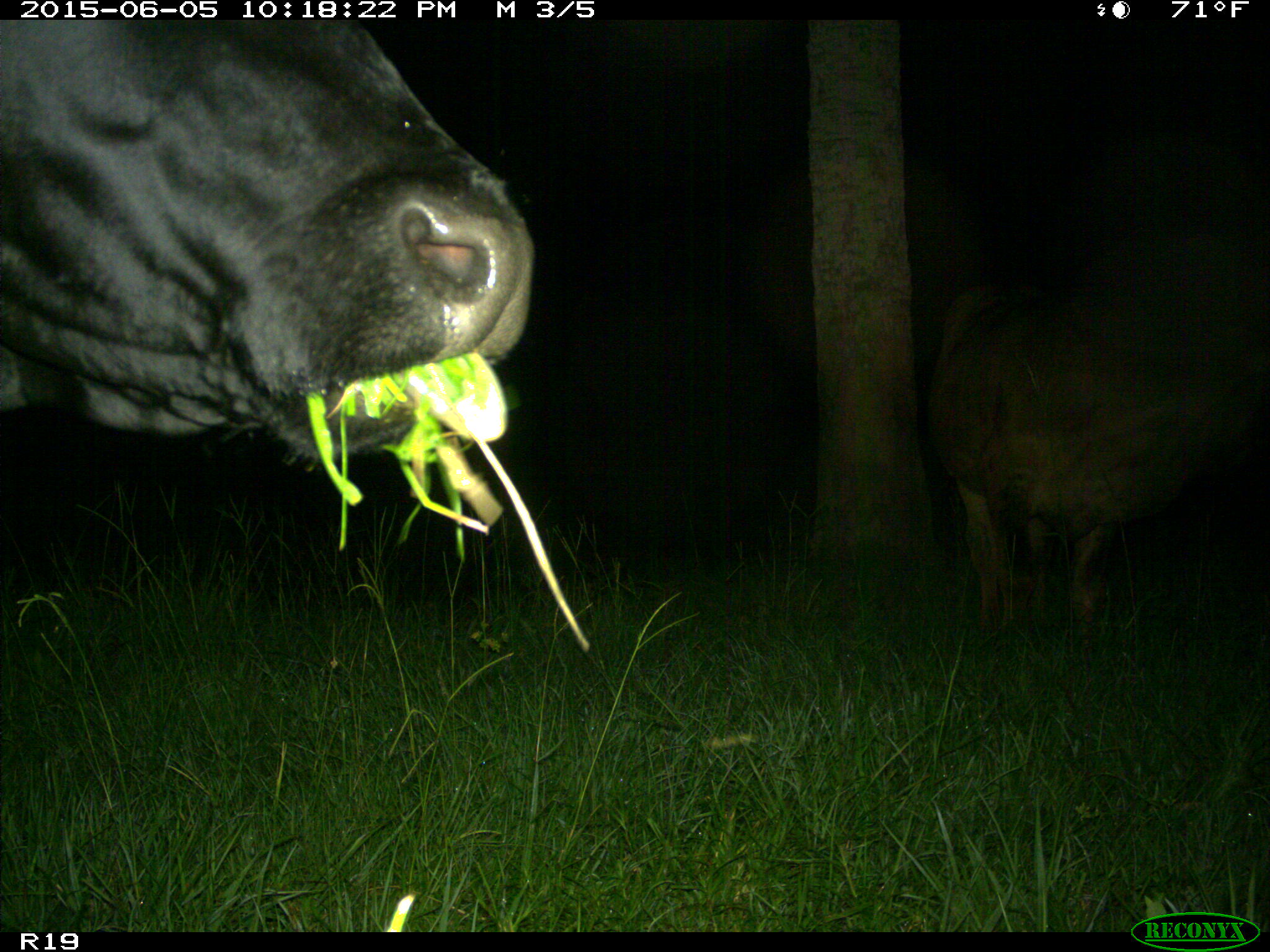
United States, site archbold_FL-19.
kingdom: Animalia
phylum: Chordata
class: Mammalia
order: Artiodactyla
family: Bovidae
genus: Bos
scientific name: Bos taurus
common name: domestic cow